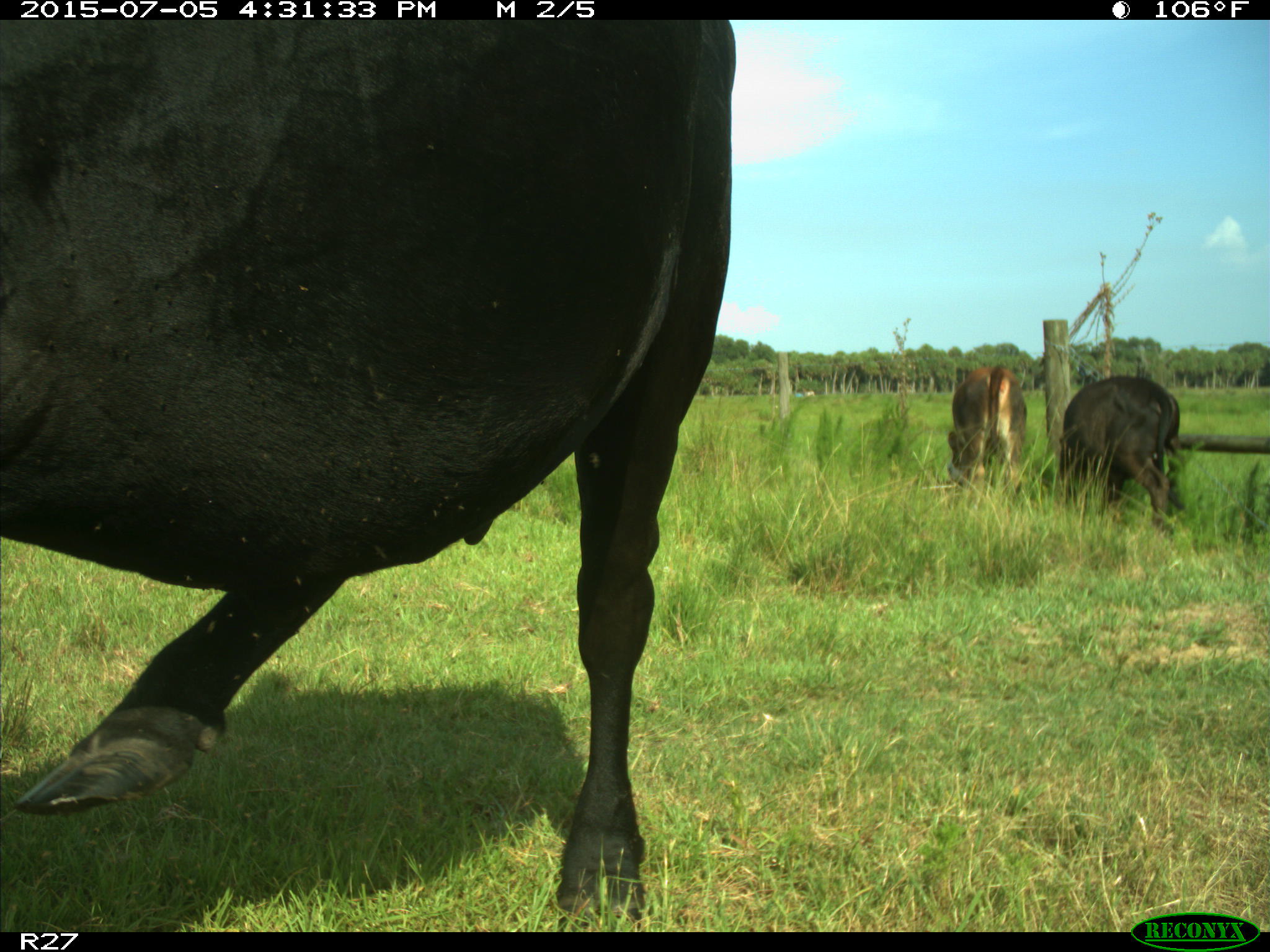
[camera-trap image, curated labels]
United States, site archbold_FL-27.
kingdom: Animalia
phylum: Chordata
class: Mammalia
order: Artiodactyla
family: Bovidae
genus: Bos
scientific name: Bos taurus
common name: domestic cow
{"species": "Bos taurus (domestic cow)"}